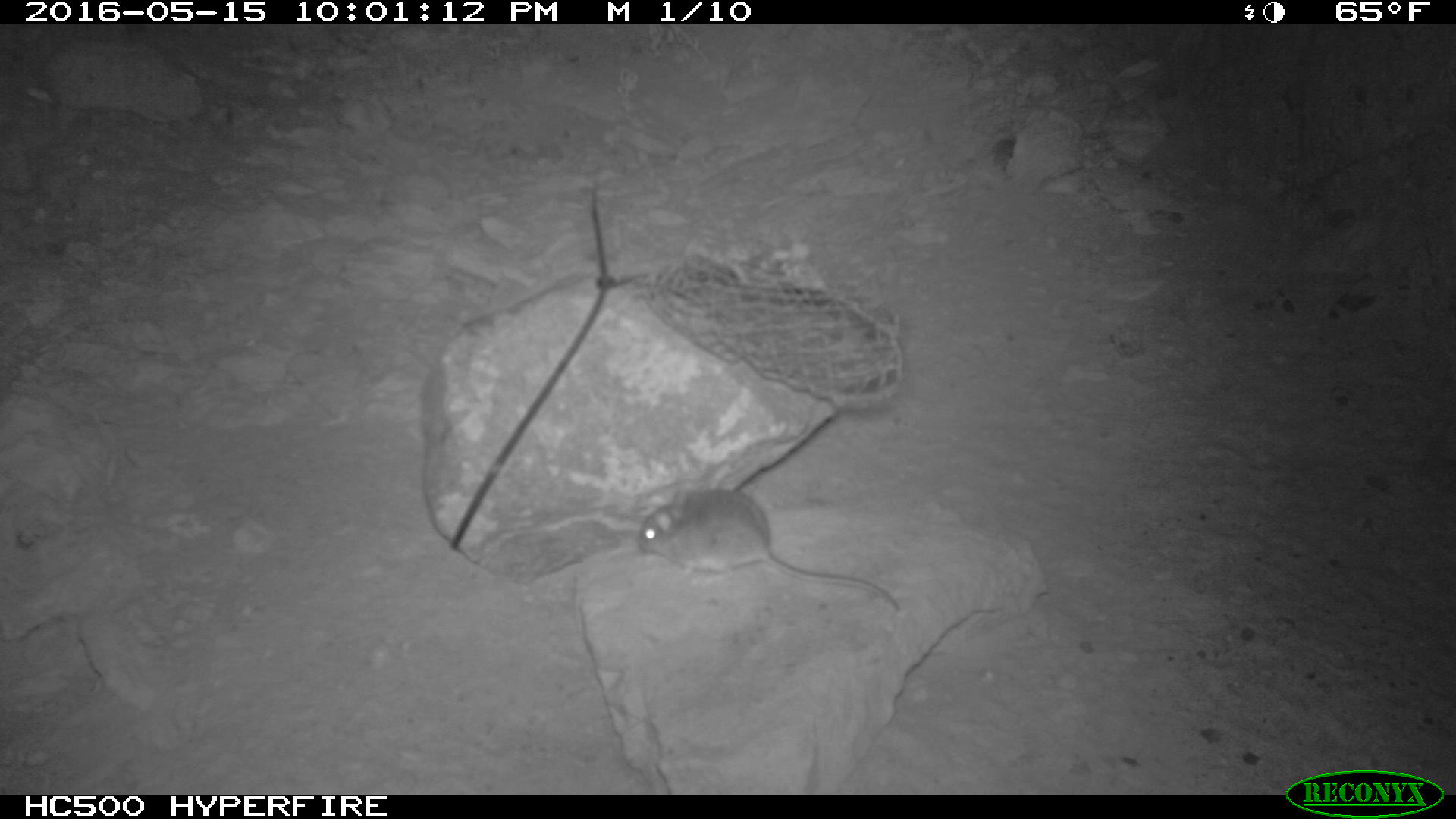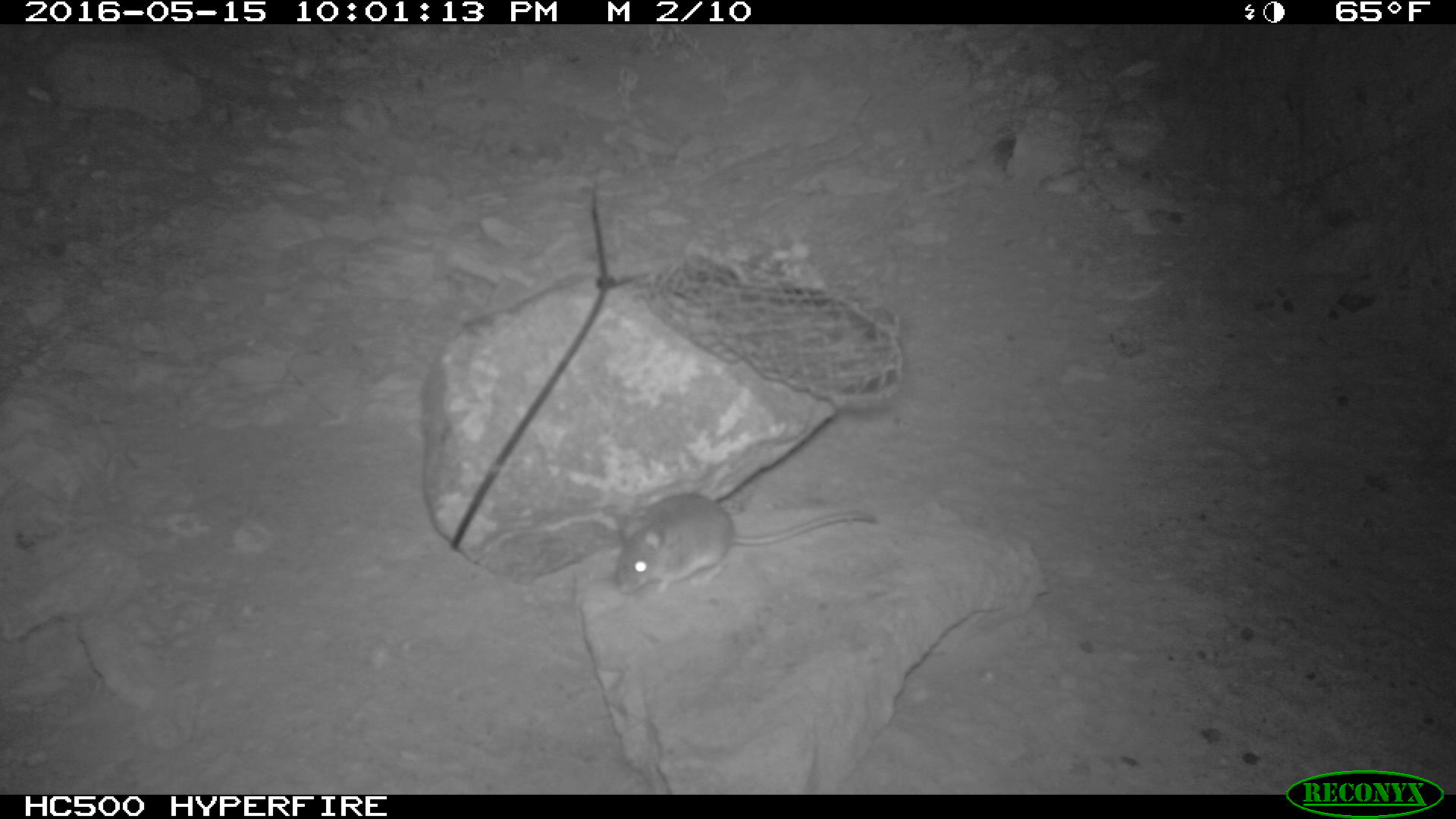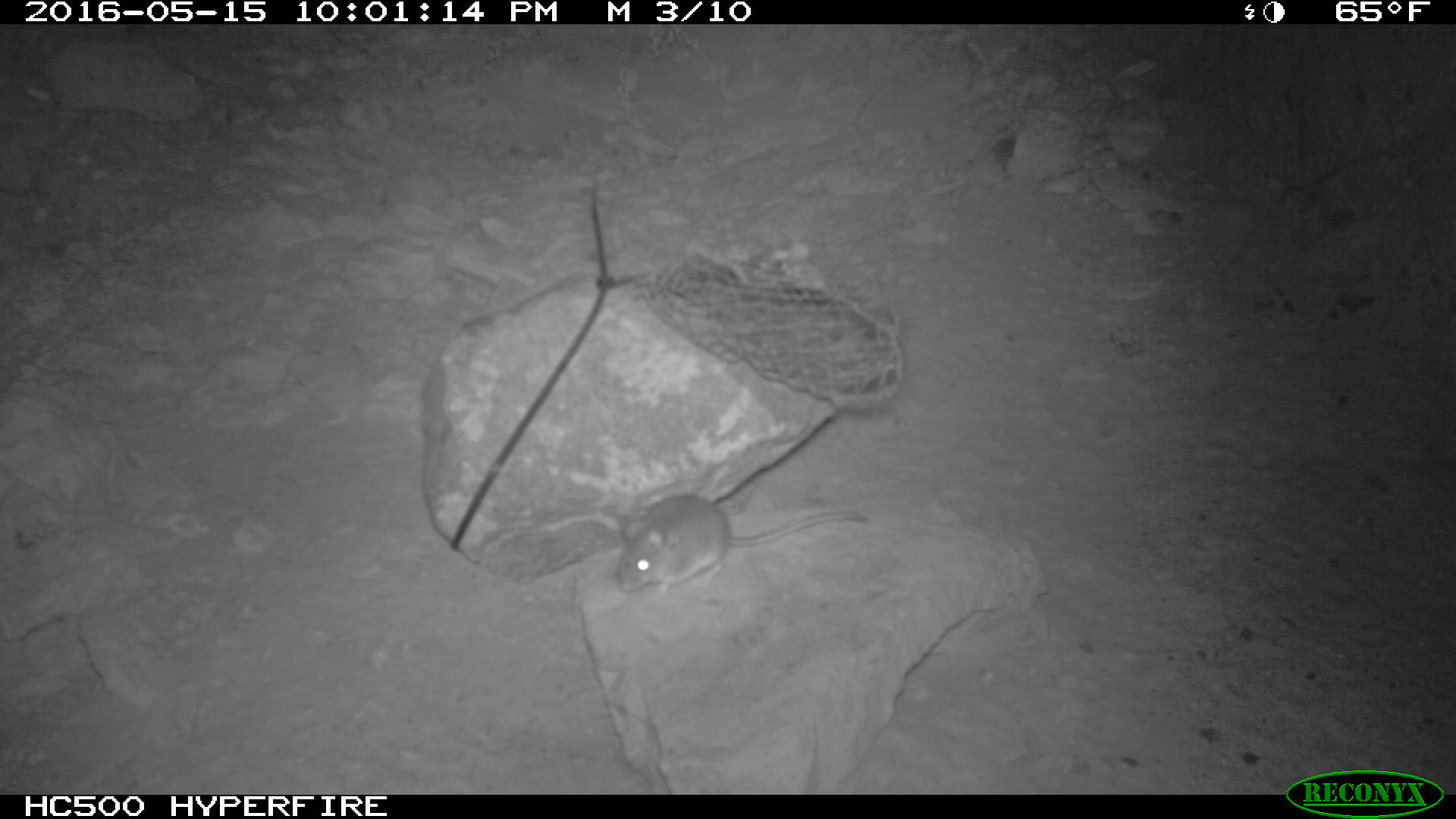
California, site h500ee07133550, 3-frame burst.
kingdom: Animalia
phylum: Chordata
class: Mammalia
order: Rodentia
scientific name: Rodentia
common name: rodent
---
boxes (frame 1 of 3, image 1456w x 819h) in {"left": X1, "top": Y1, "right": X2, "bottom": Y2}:
rodent: {"left": 636, "top": 482, "right": 902, "bottom": 611}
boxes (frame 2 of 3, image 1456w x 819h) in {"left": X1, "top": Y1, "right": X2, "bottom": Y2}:
rodent: {"left": 616, "top": 494, "right": 877, "bottom": 595}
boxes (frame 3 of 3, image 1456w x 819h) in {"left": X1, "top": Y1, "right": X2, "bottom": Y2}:
rodent: {"left": 614, "top": 492, "right": 865, "bottom": 595}